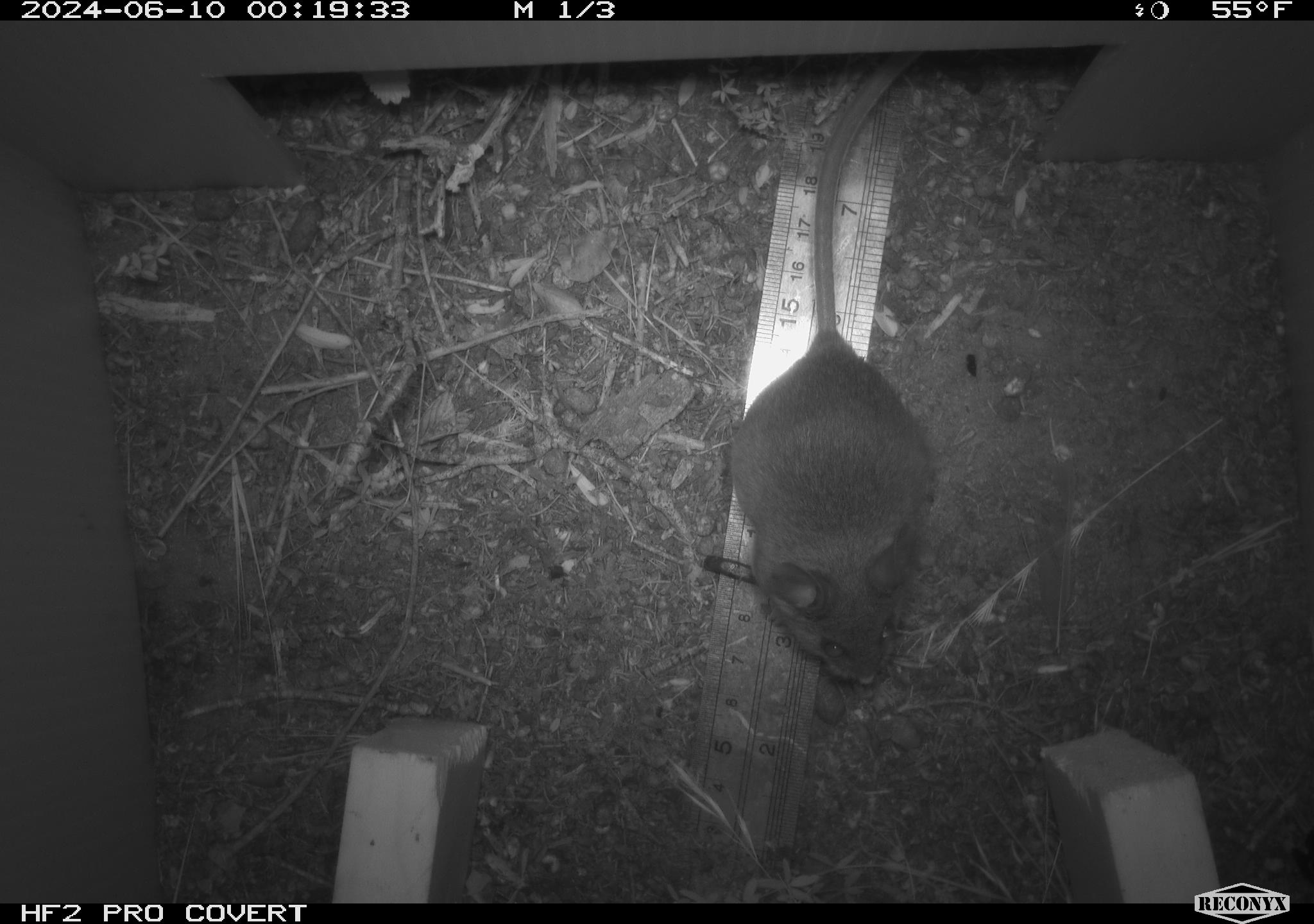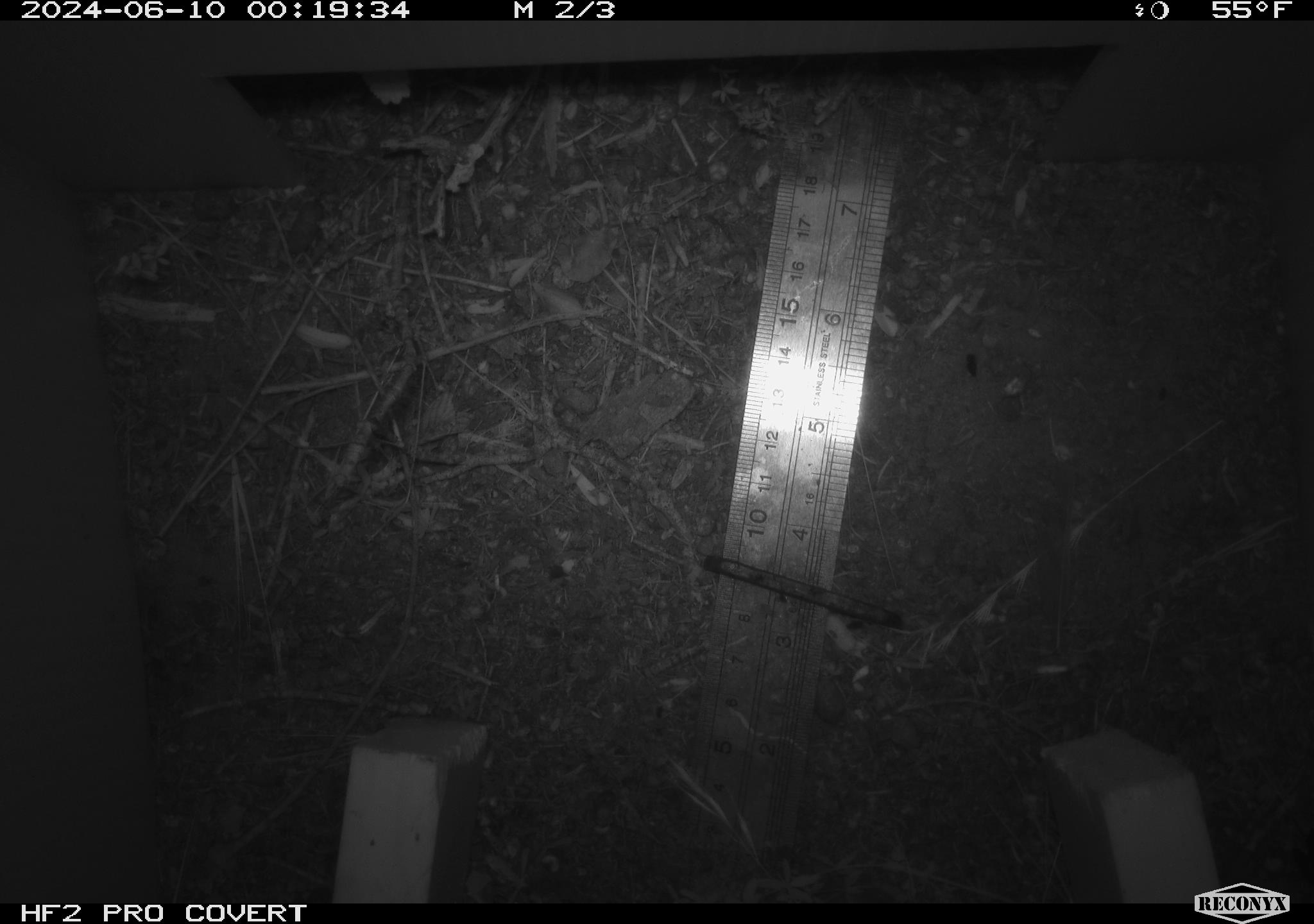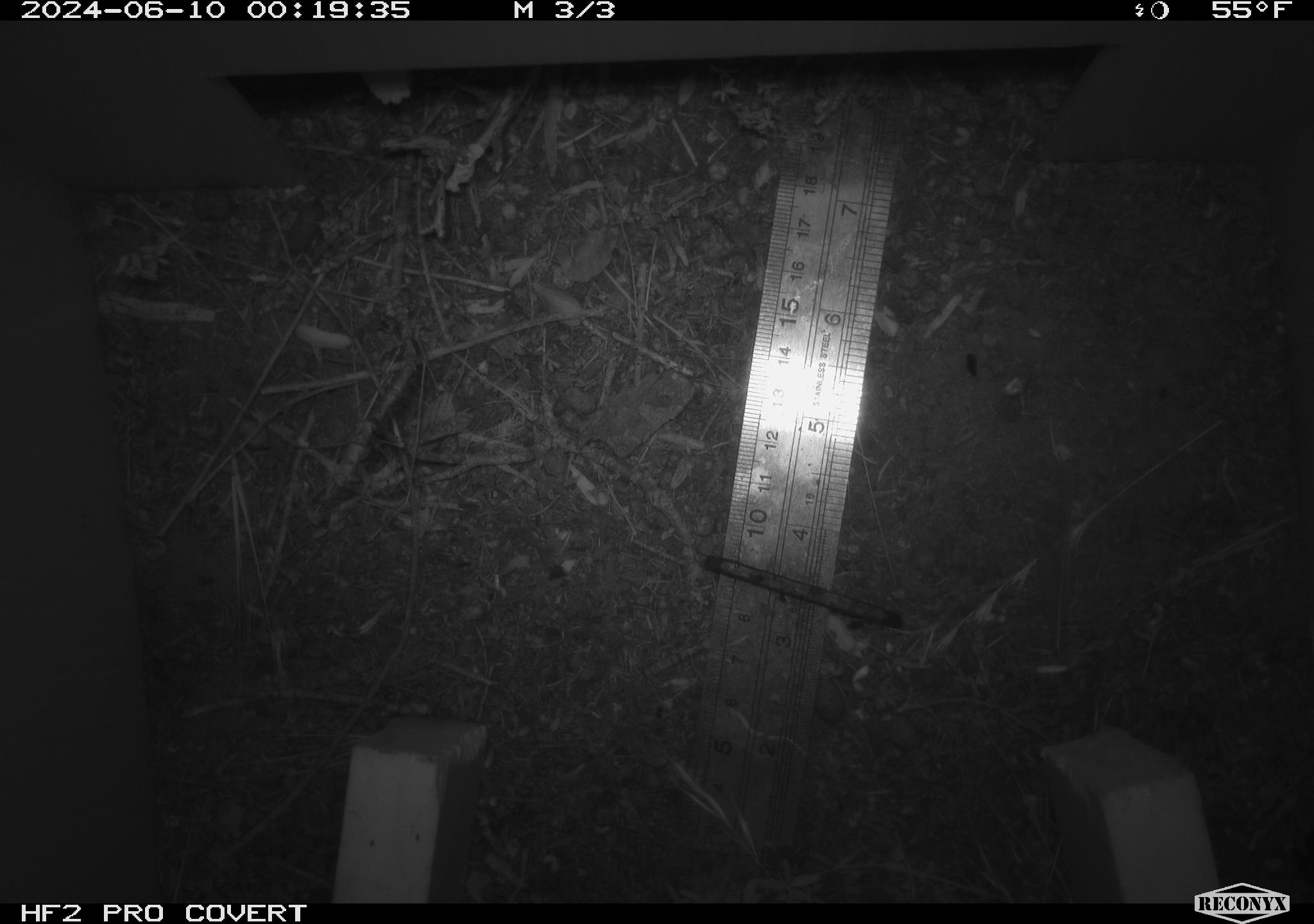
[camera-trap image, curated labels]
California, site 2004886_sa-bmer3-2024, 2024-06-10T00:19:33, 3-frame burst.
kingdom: Animalia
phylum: Chordata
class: Mammalia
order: Rodentia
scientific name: Rodentia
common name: mouse species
Mouse species (Rodentia).